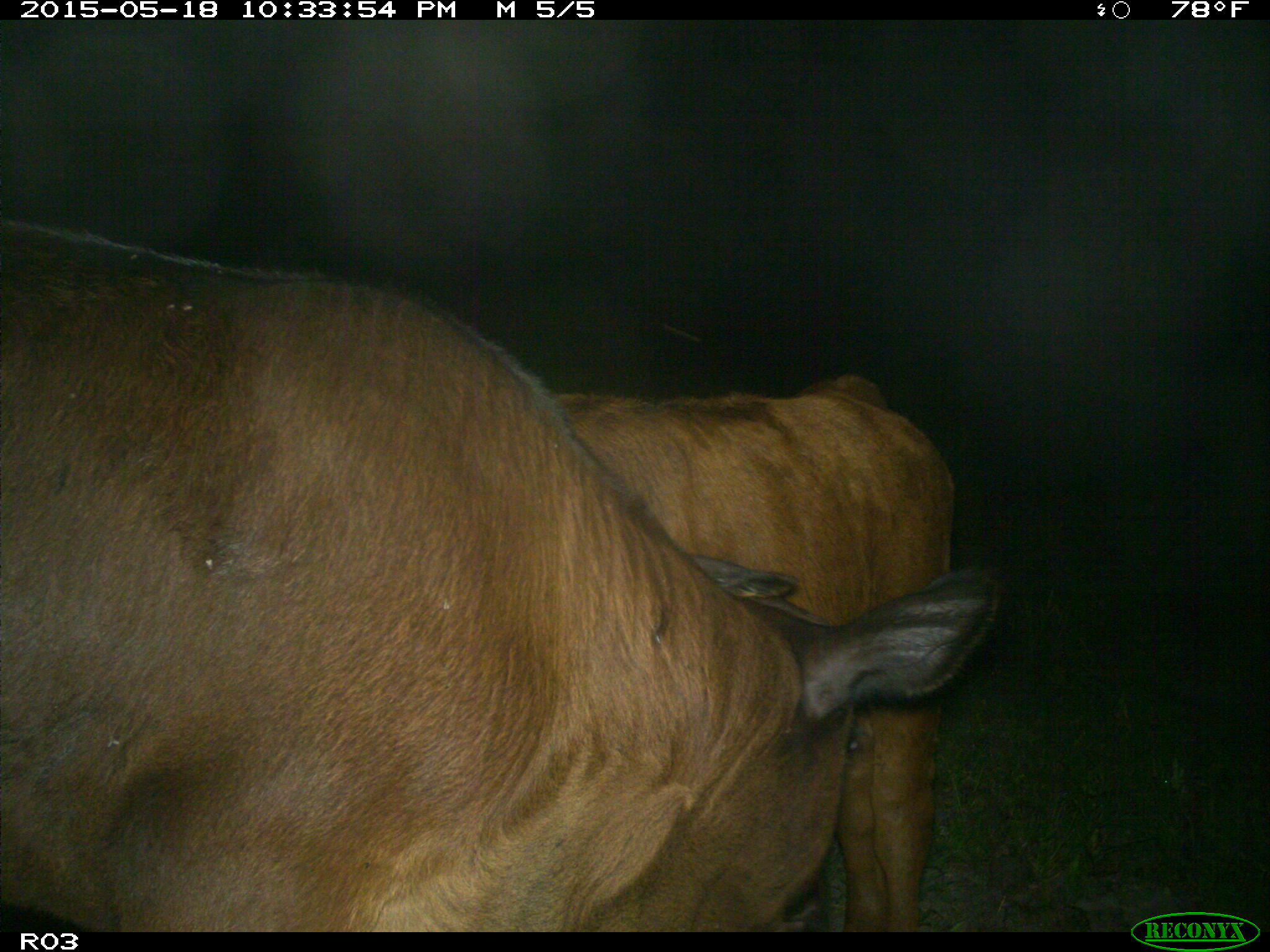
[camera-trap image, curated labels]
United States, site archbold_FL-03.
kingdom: Animalia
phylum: Chordata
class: Mammalia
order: Artiodactyla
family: Bovidae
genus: Bos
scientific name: Bos taurus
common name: domestic cow